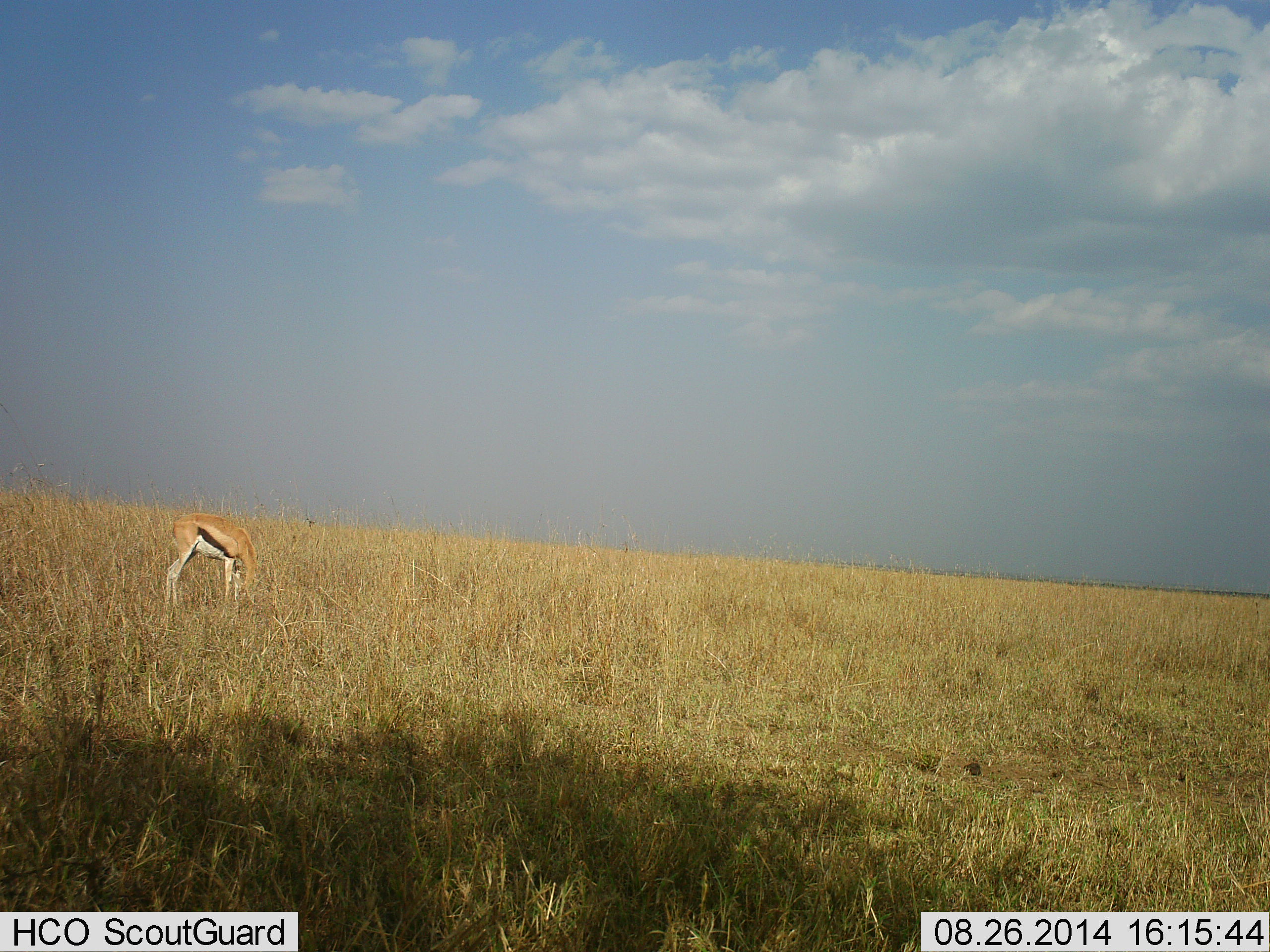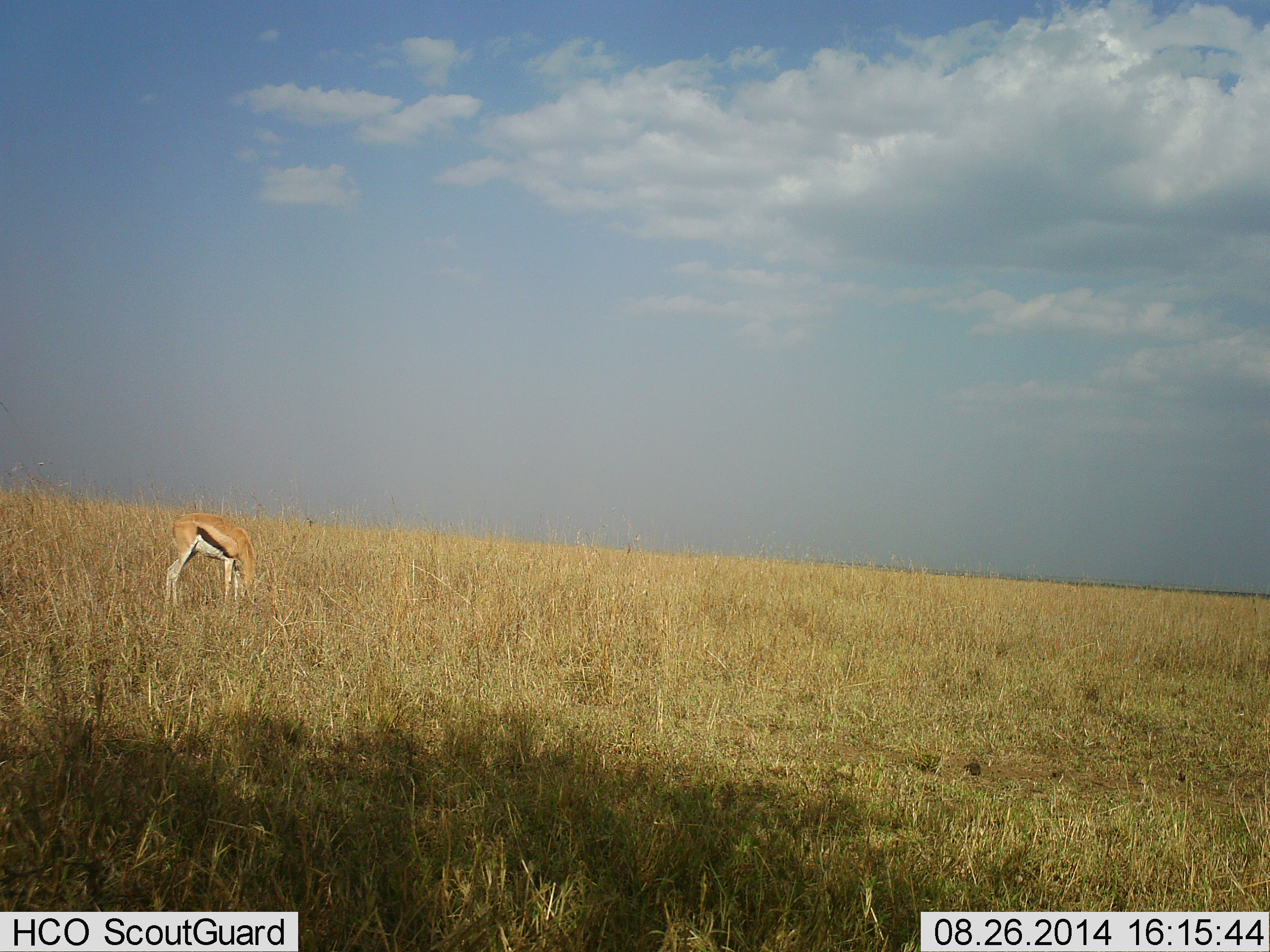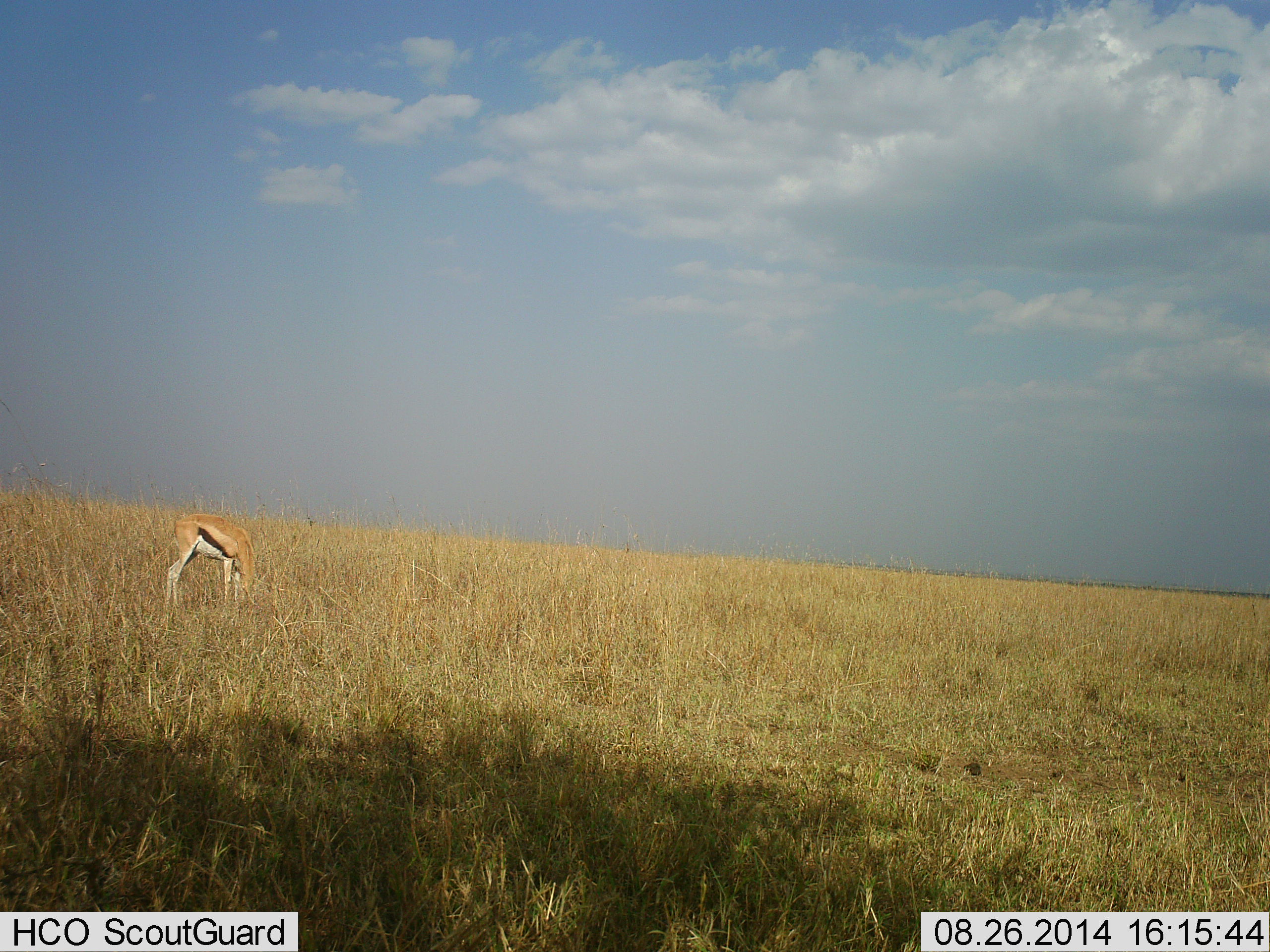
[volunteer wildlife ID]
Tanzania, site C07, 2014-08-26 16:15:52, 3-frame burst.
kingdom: Animalia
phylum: Chordata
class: Mammalia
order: Artiodactyla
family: Bovidae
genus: Eudorcas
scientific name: Eudorcas thomsonii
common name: thomson's gazelle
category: gazellethomsons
Gazellethomsons (thomson's gazelle) (Eudorcas thomsonii), count 1. Behavior (volunteer vote fractions): standing 0%, resting 0%, moving 0%, interacting 0%. Young present (vote fraction): 0%. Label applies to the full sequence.